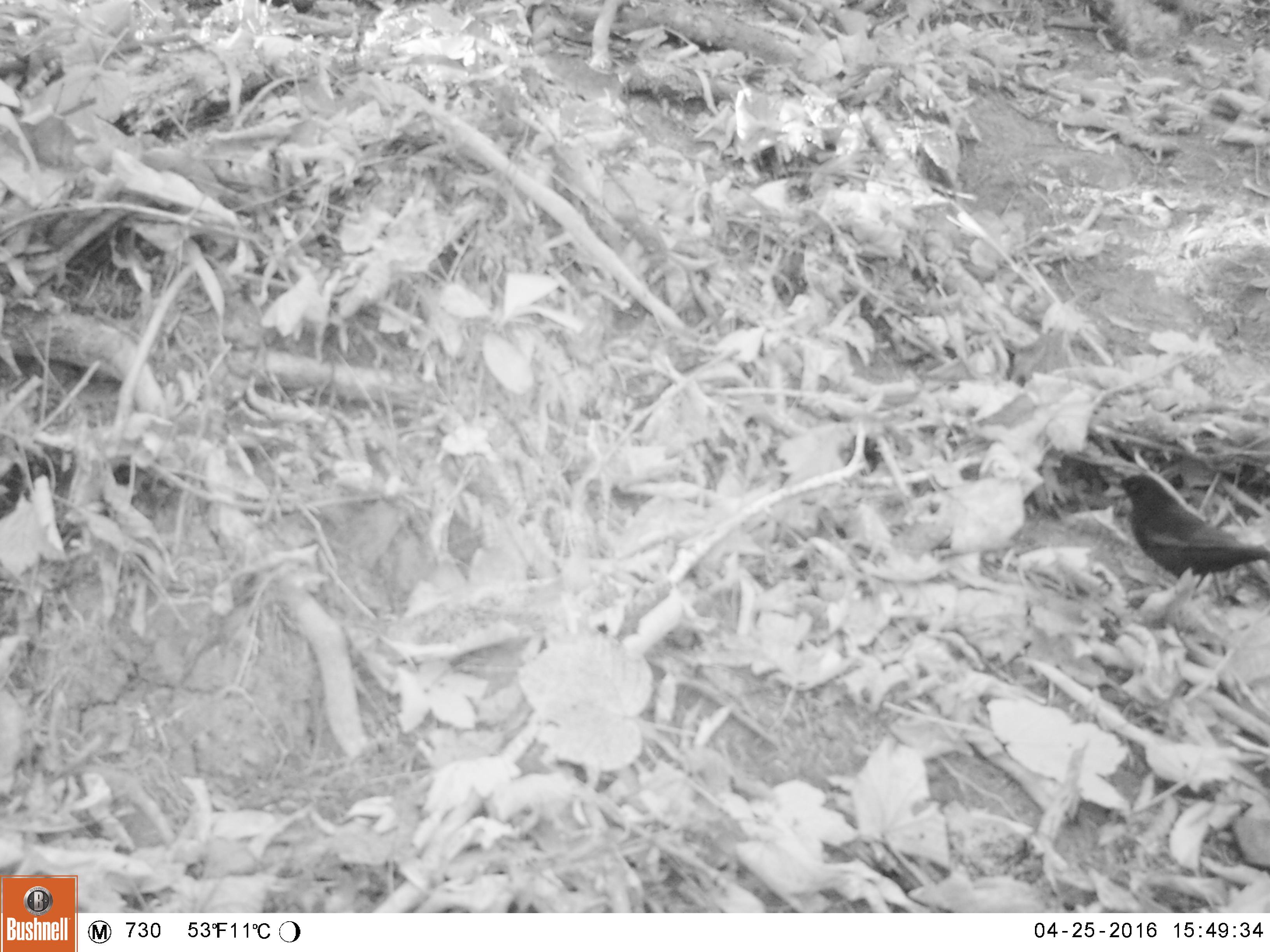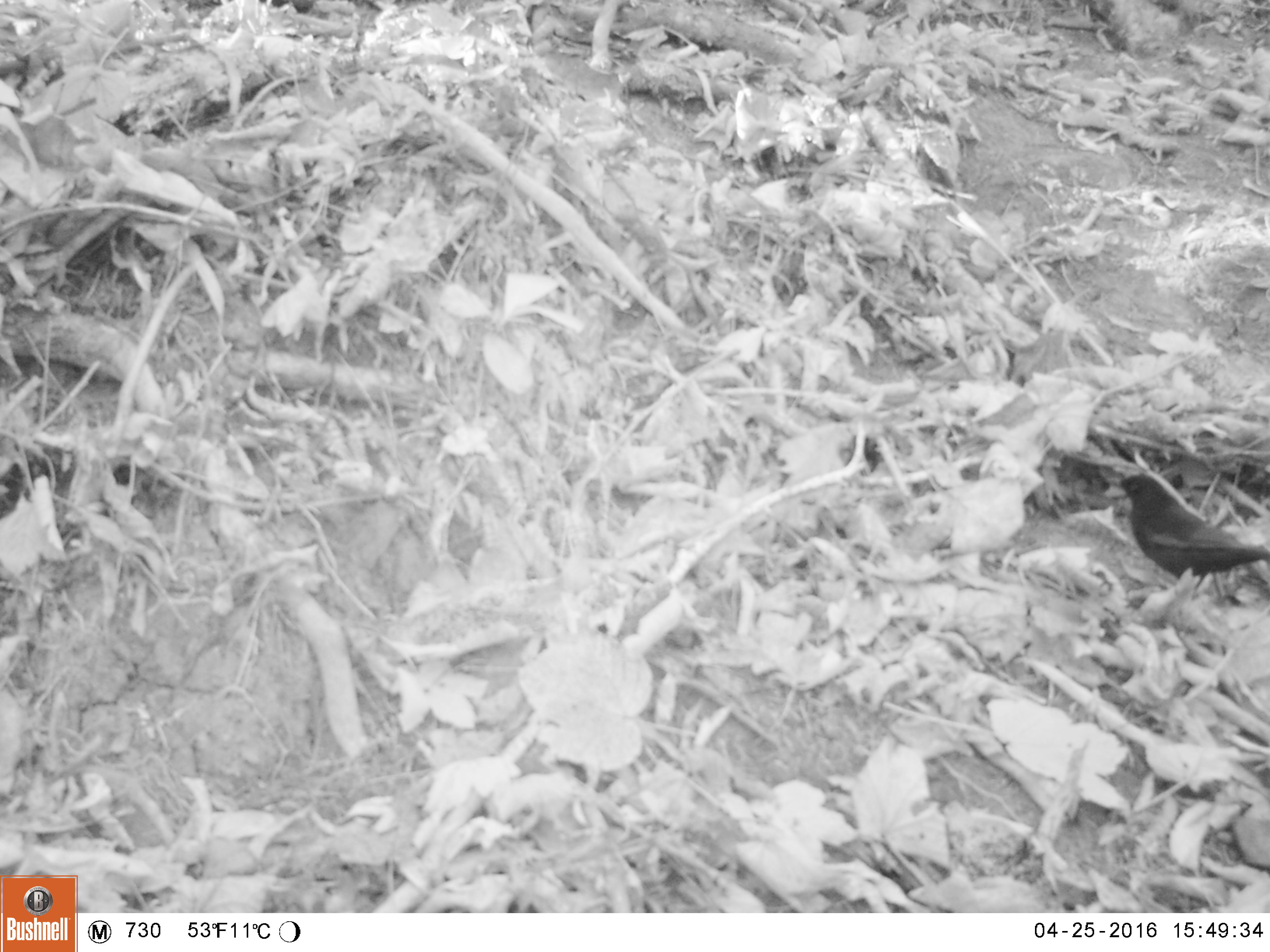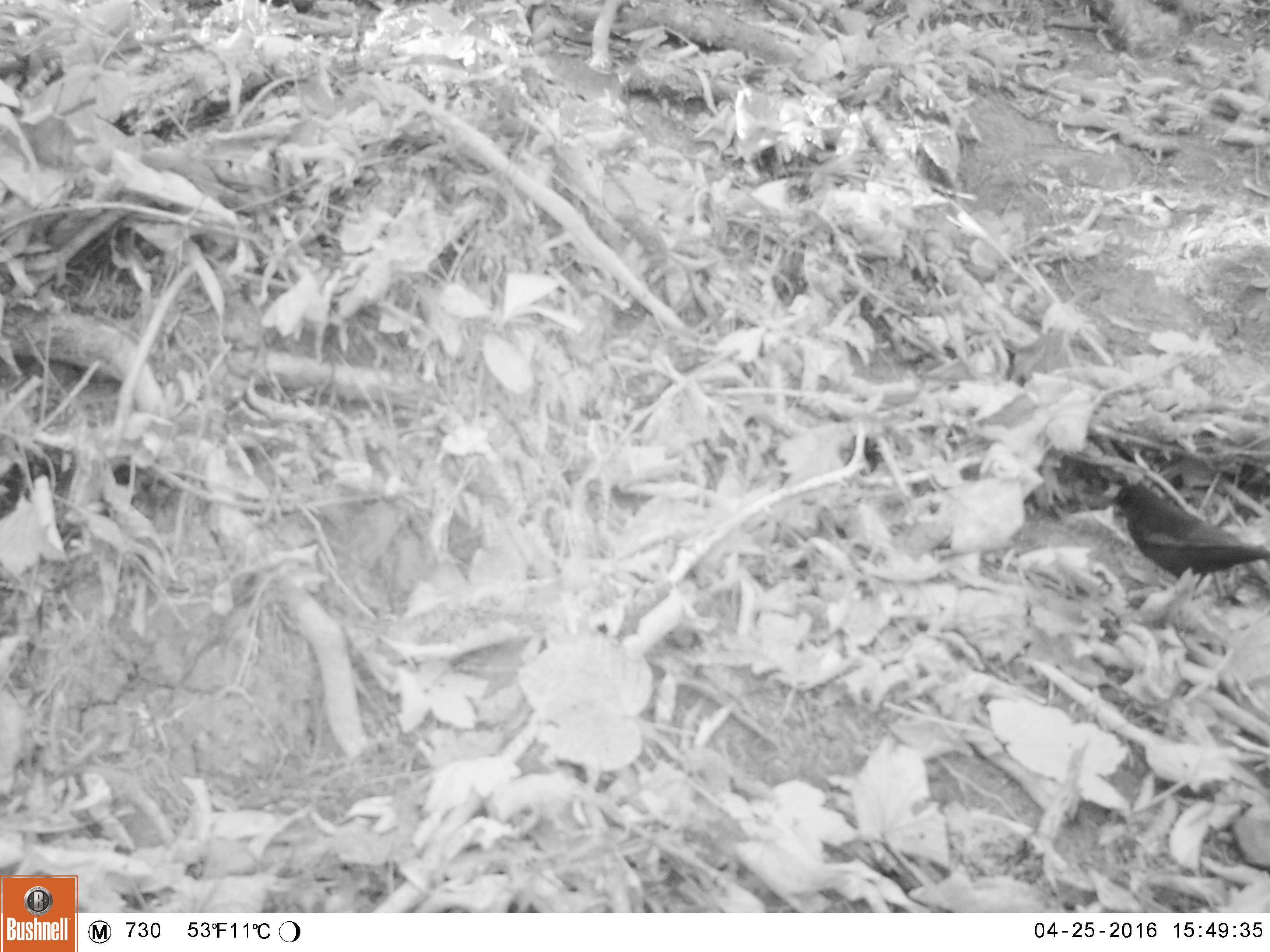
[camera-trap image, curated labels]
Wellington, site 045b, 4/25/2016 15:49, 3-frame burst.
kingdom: Animalia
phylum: Chordata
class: Aves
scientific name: Aves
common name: bird